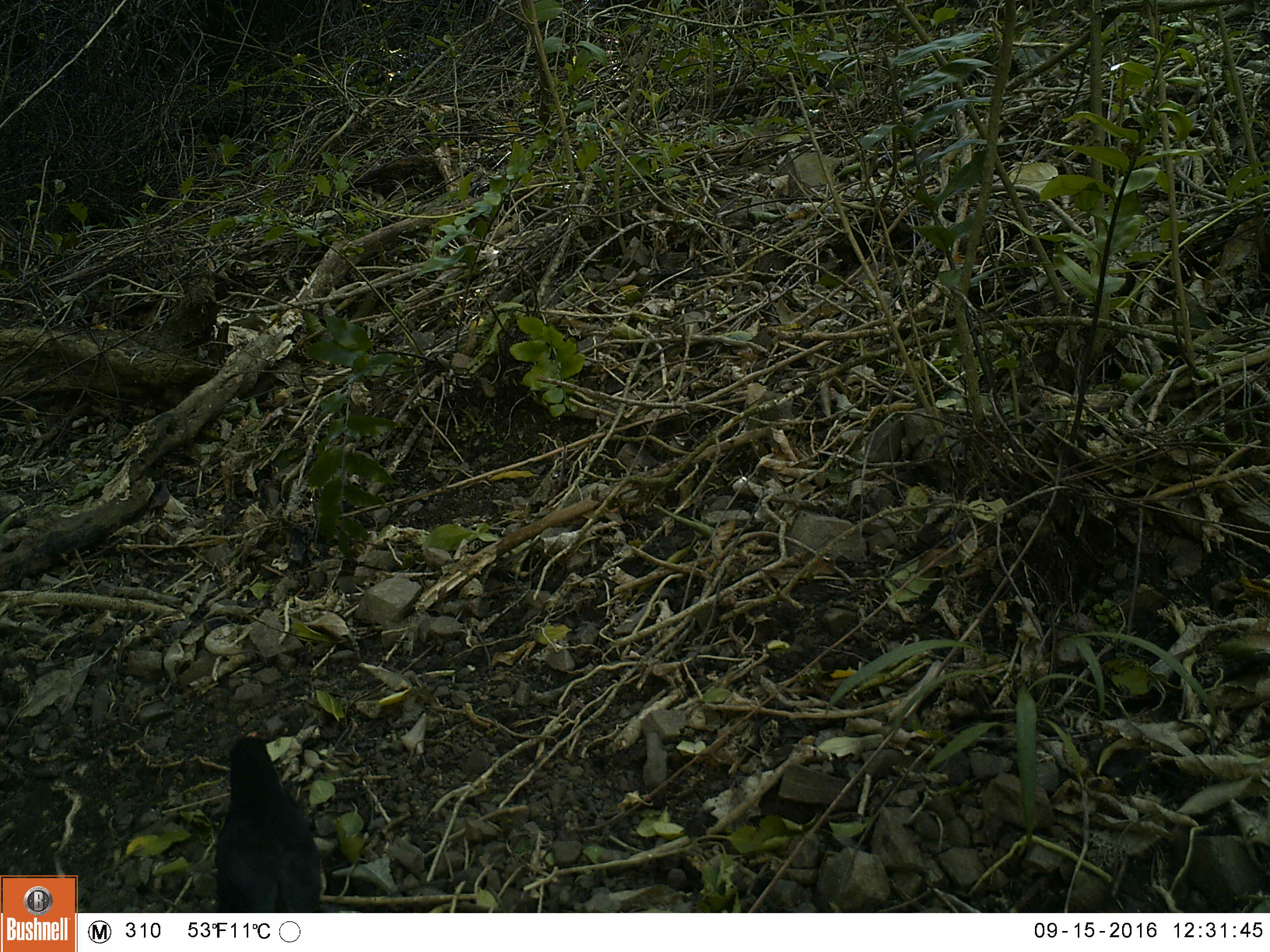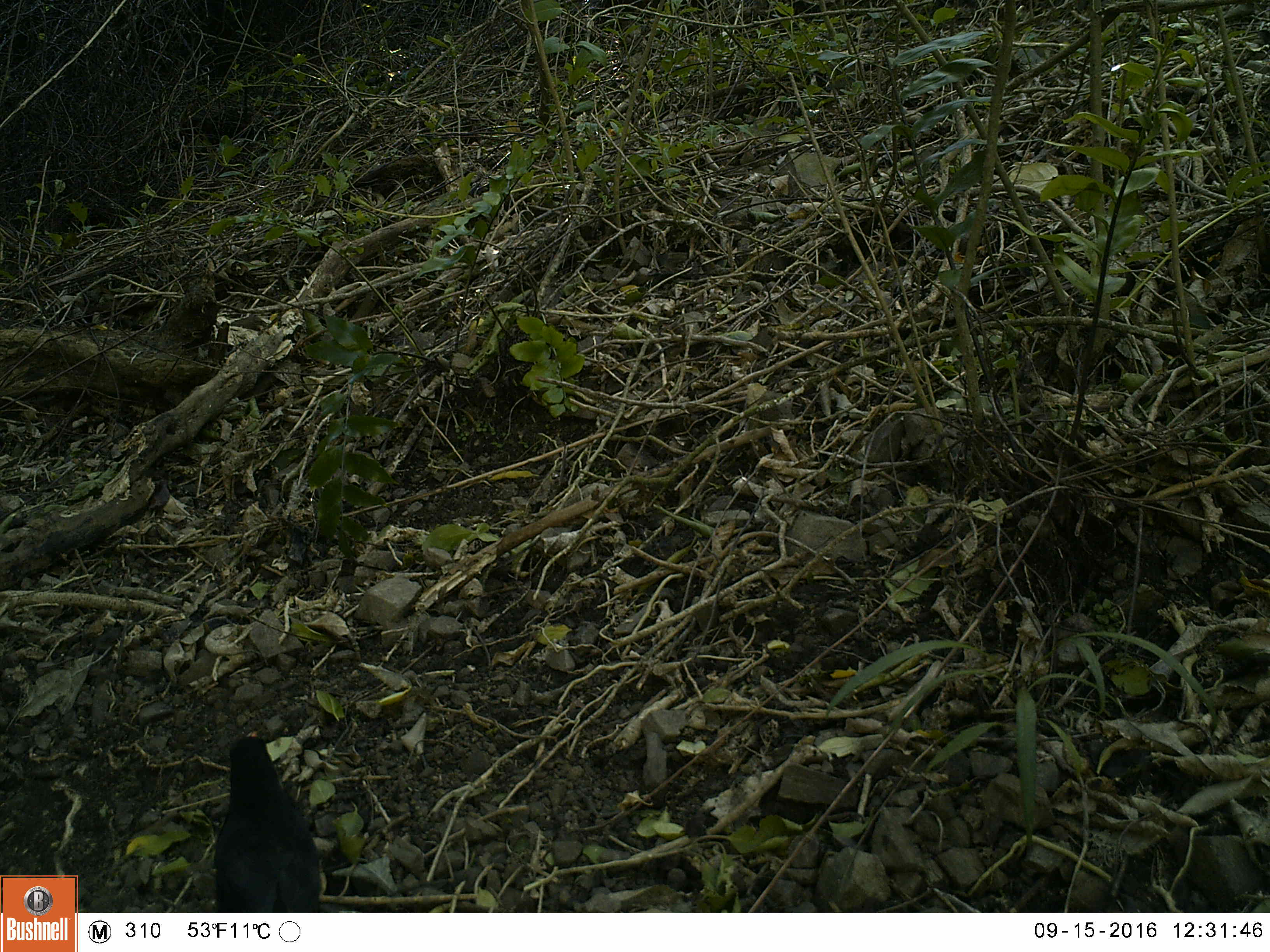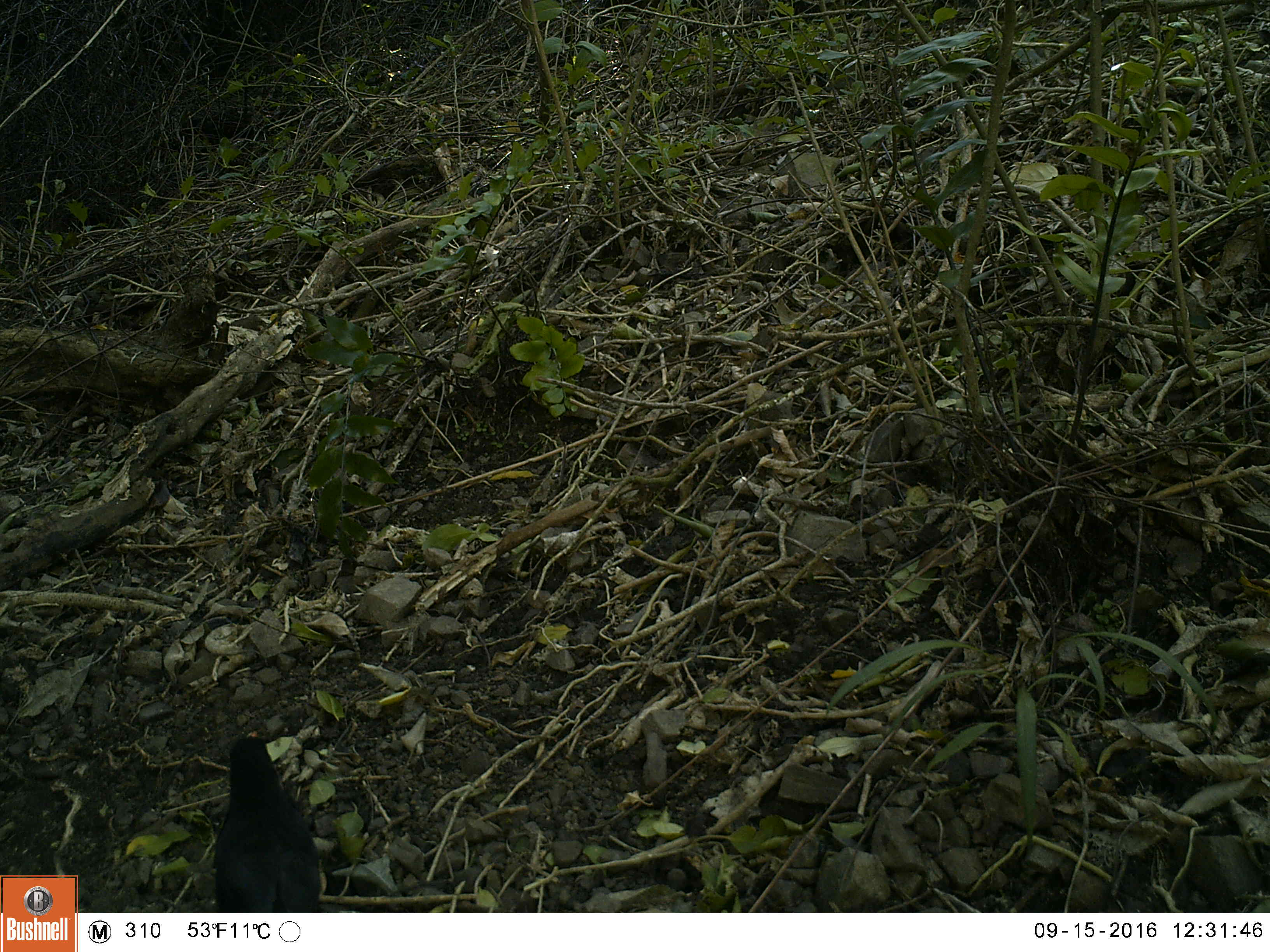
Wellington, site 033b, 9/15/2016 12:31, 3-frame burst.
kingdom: Animalia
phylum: Chordata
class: Aves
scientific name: Aves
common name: bird